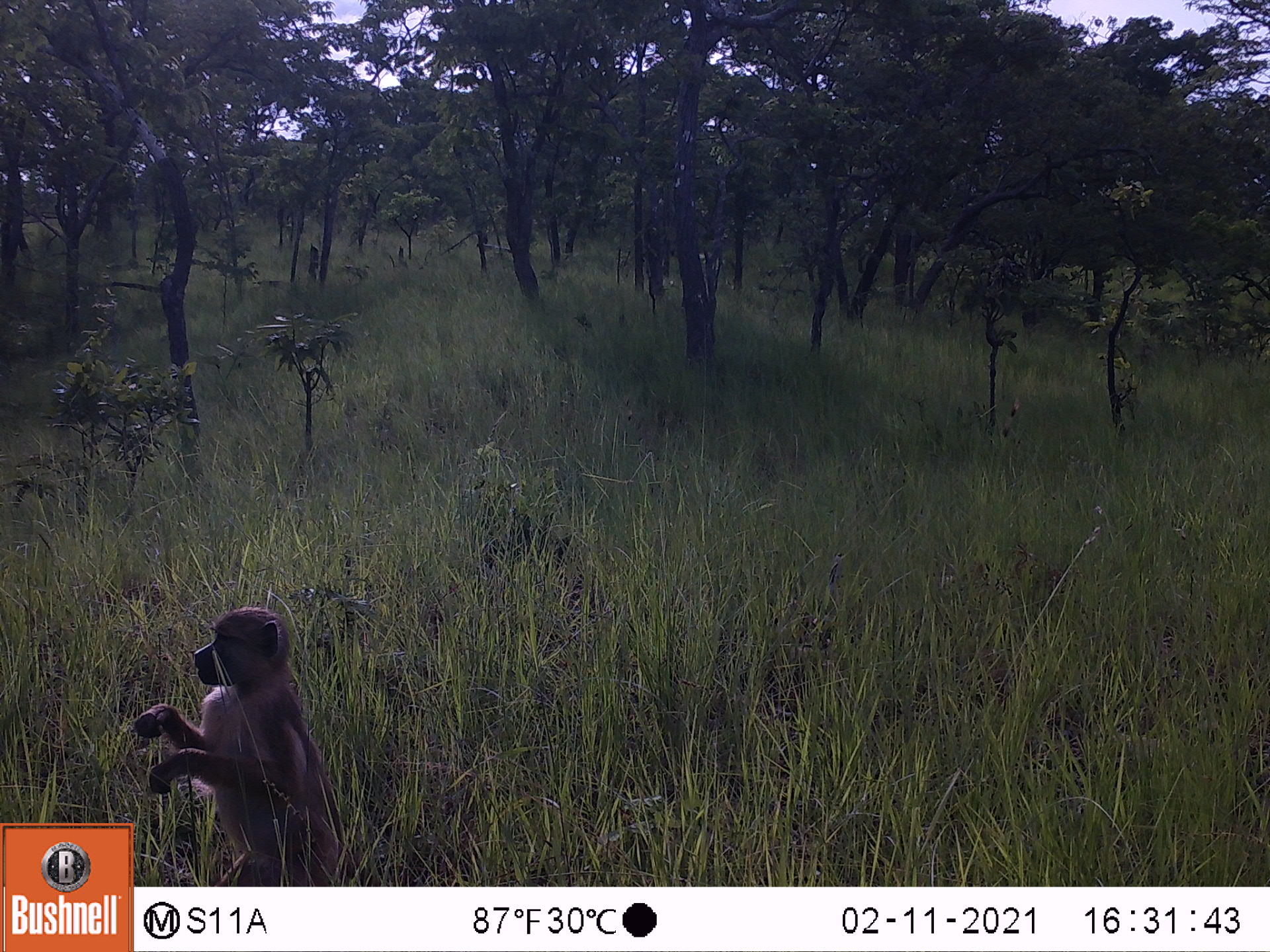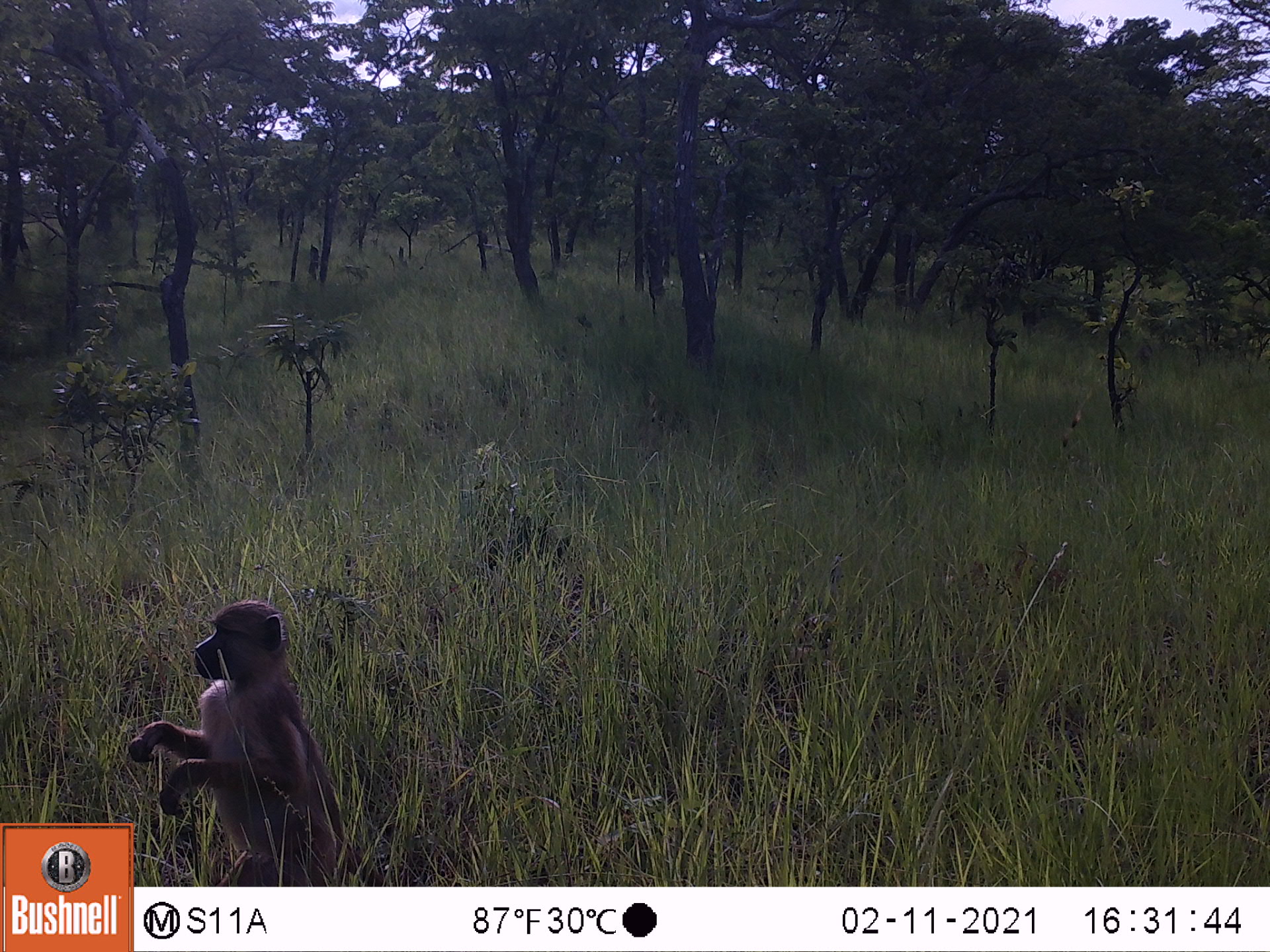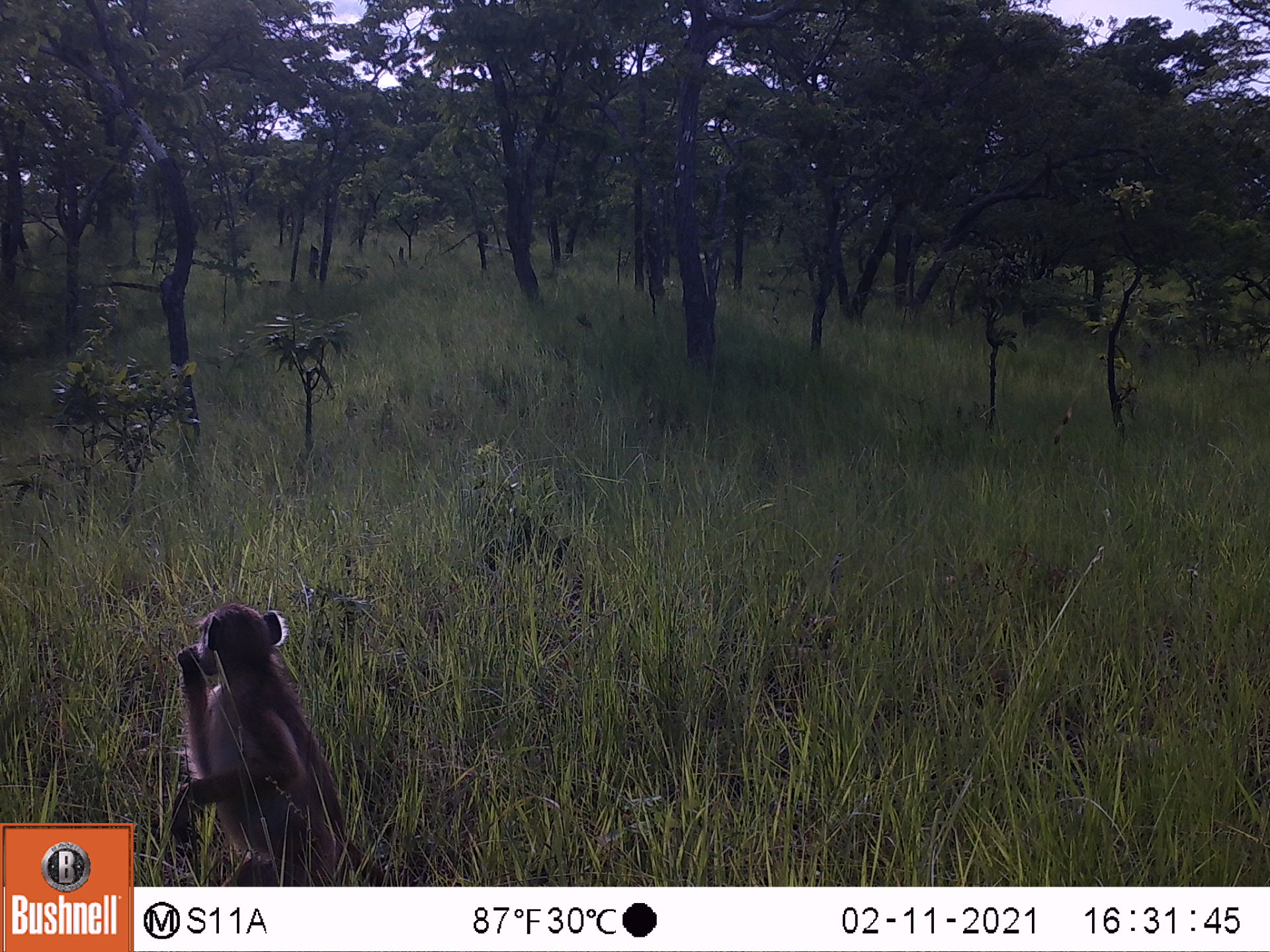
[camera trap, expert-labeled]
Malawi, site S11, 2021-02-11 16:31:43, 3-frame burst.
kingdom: Animalia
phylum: Chordata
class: Mammalia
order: Primates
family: Cercopithecidae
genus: Papio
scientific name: Papio cynocephalus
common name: yellow baboon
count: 1